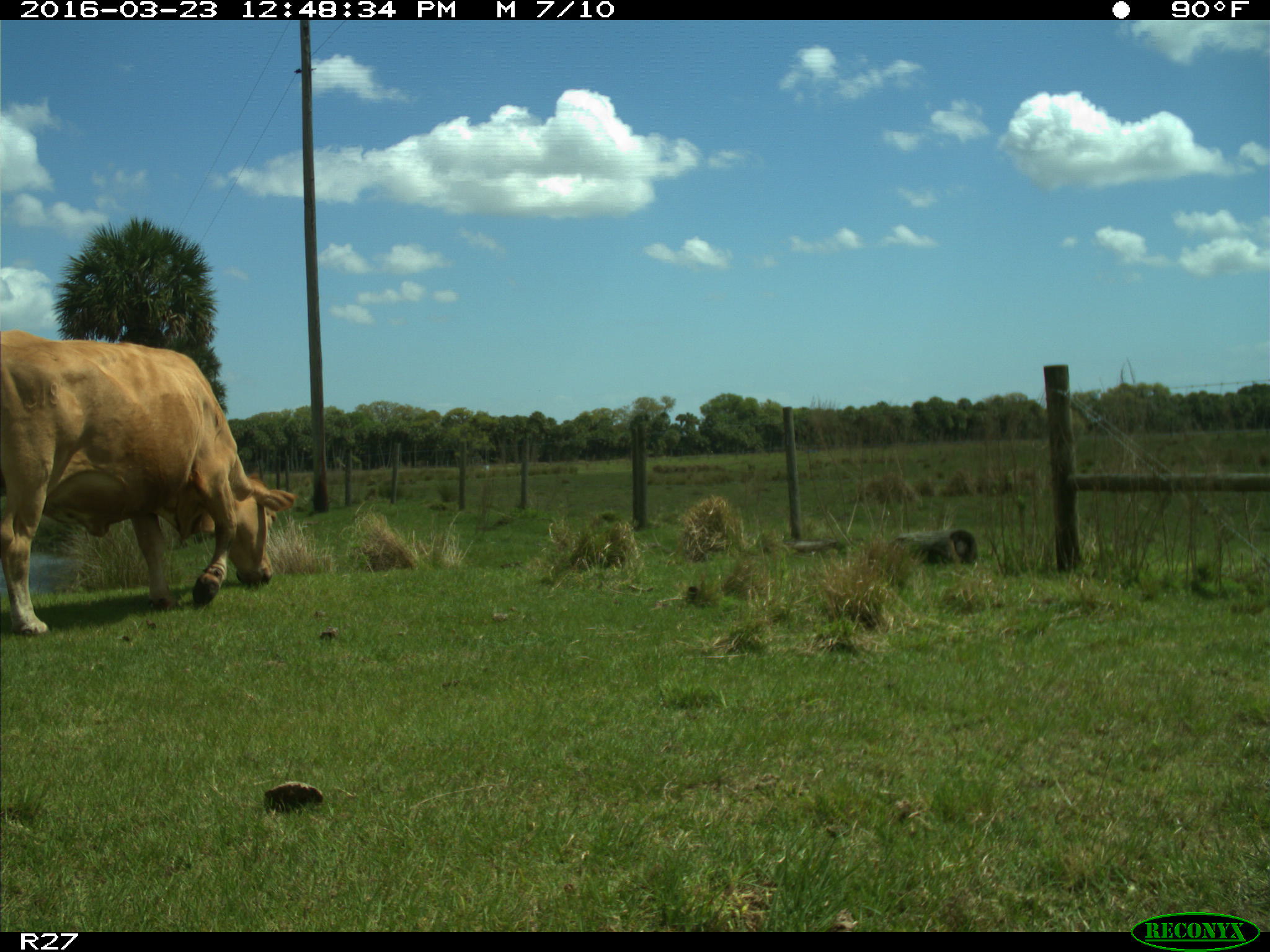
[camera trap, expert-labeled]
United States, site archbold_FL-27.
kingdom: Animalia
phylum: Chordata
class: Mammalia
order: Artiodactyla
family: Bovidae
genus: Bos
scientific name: Bos taurus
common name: domestic cow